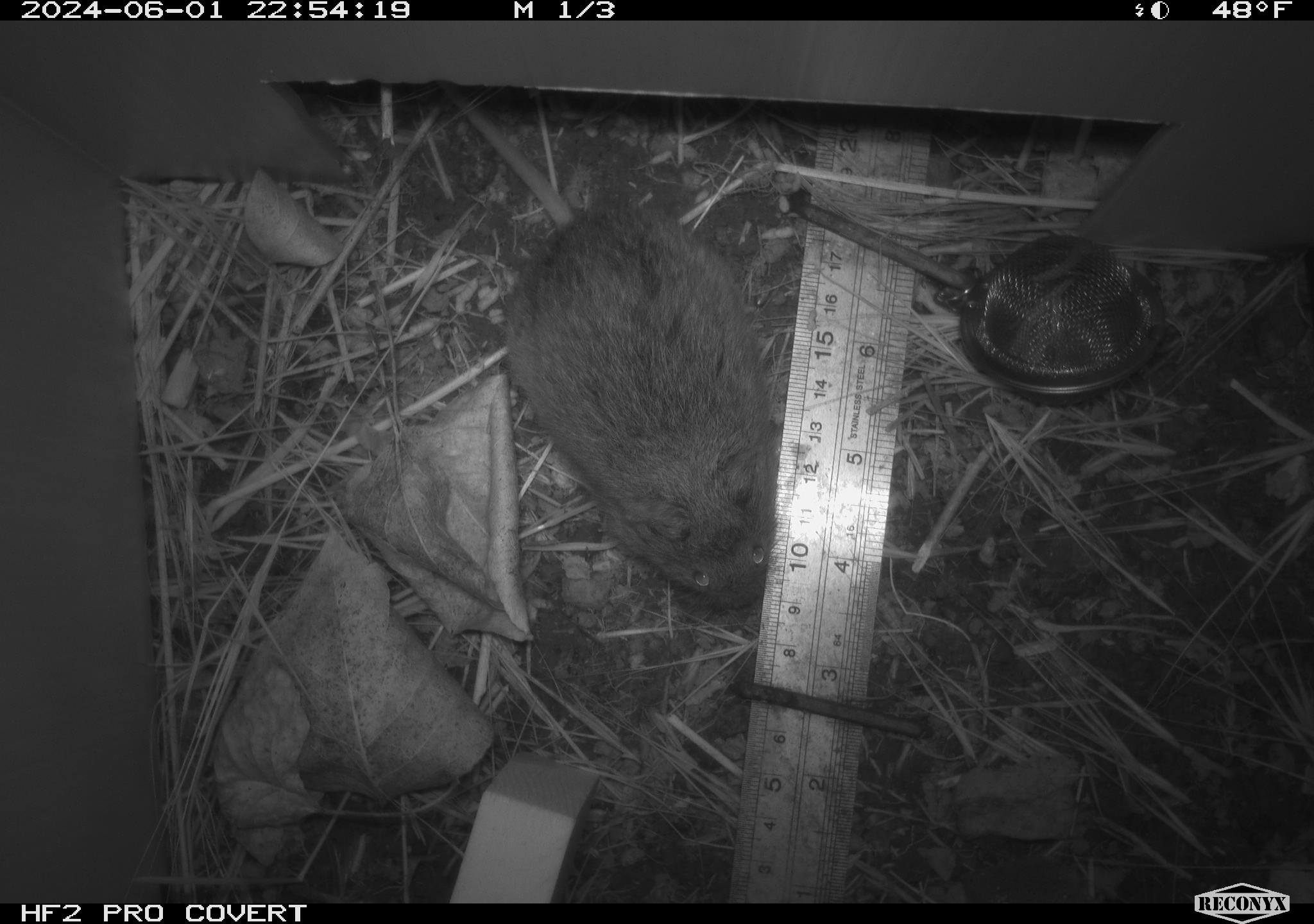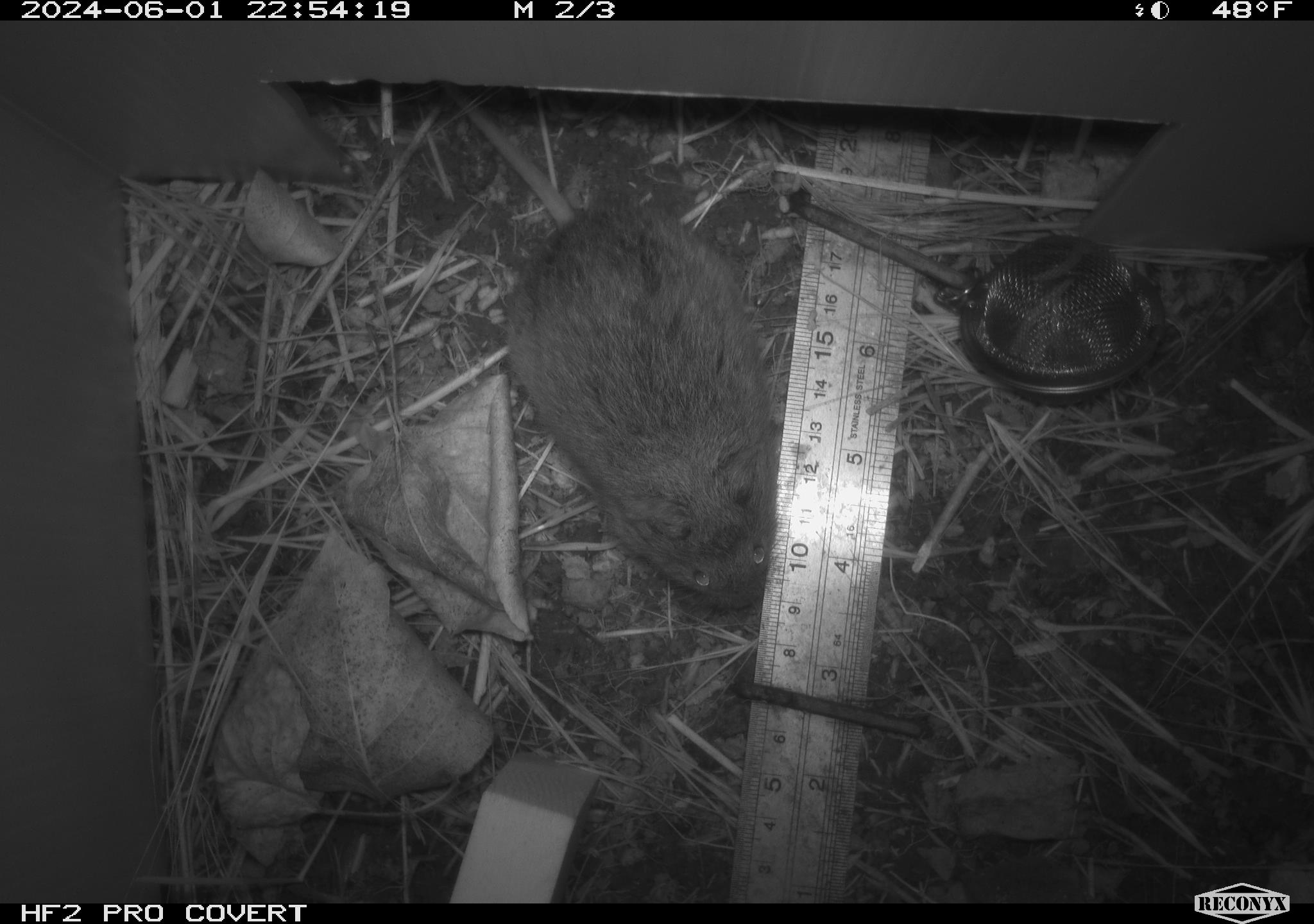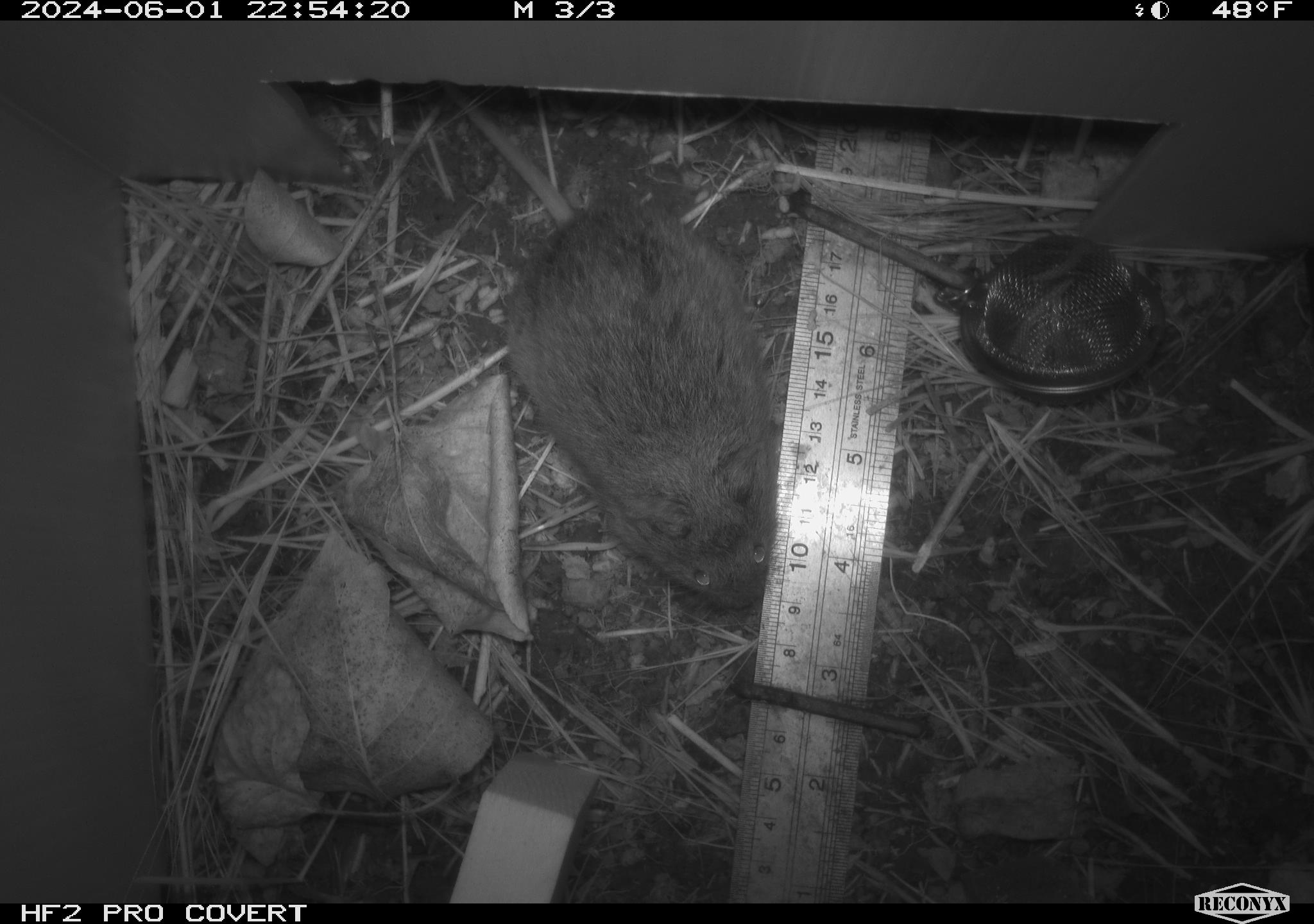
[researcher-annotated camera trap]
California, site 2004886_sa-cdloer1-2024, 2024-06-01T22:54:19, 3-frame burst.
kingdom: Animalia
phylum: Chordata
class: Mammalia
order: Rodentia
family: Cricetidae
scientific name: Arvicolinae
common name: voles, lemmings, and muskrats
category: arvicolinae subfamily